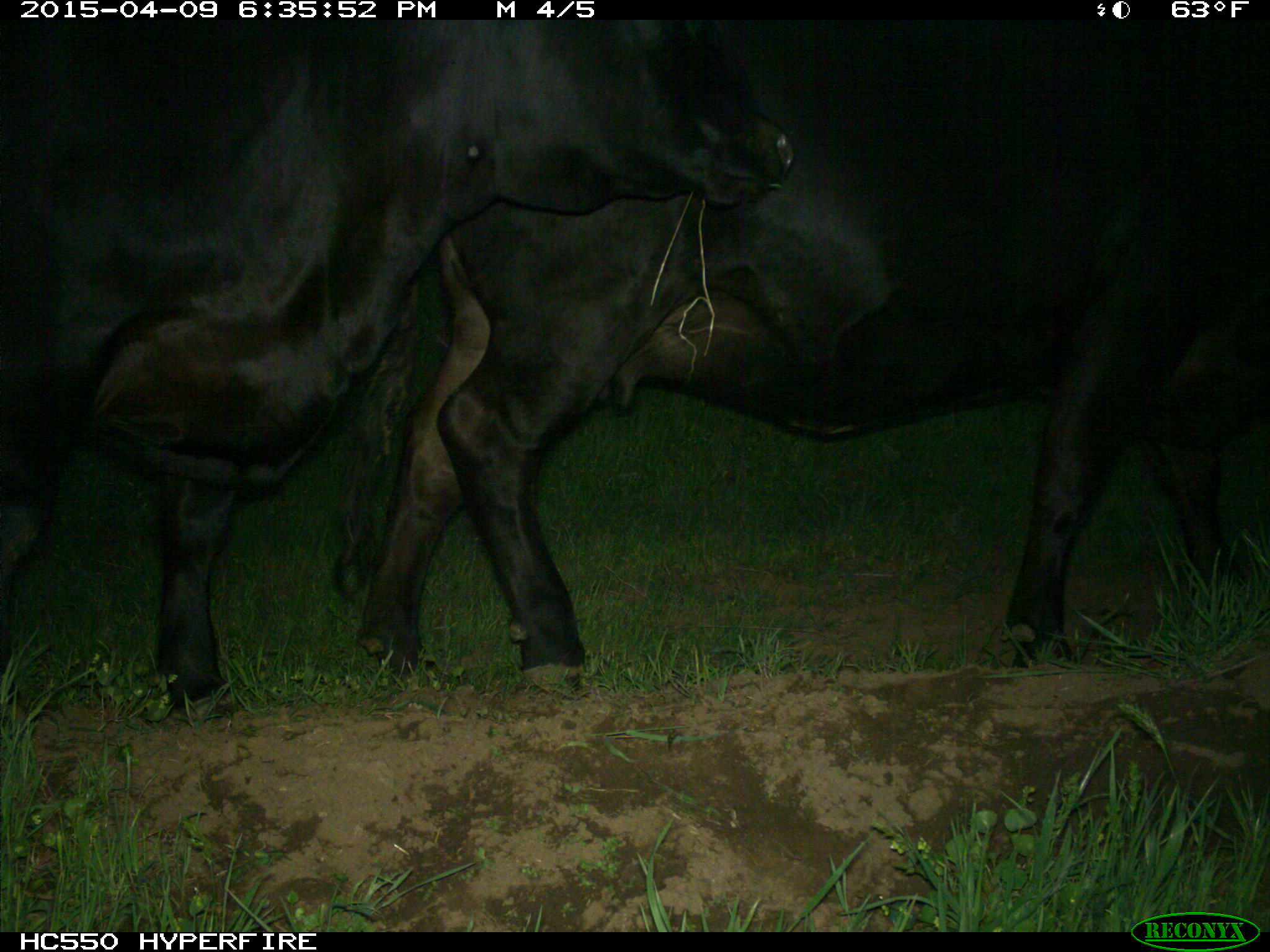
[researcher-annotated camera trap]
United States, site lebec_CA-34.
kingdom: Animalia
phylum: Chordata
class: Mammalia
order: Artiodactyla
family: Bovidae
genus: Bos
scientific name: Bos taurus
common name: domestic cow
Bos taurus (domestic cow).